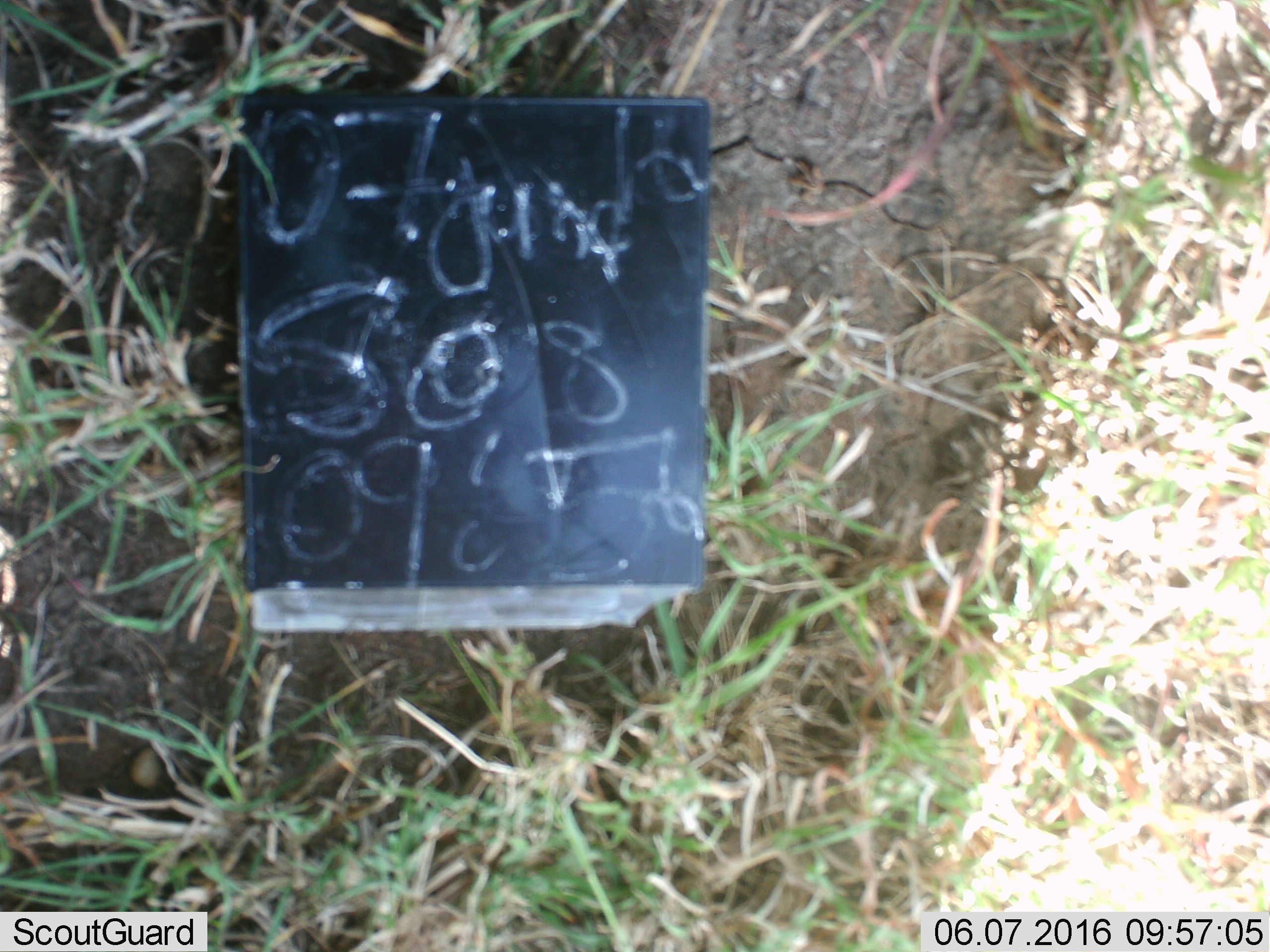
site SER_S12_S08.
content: unidentified animal